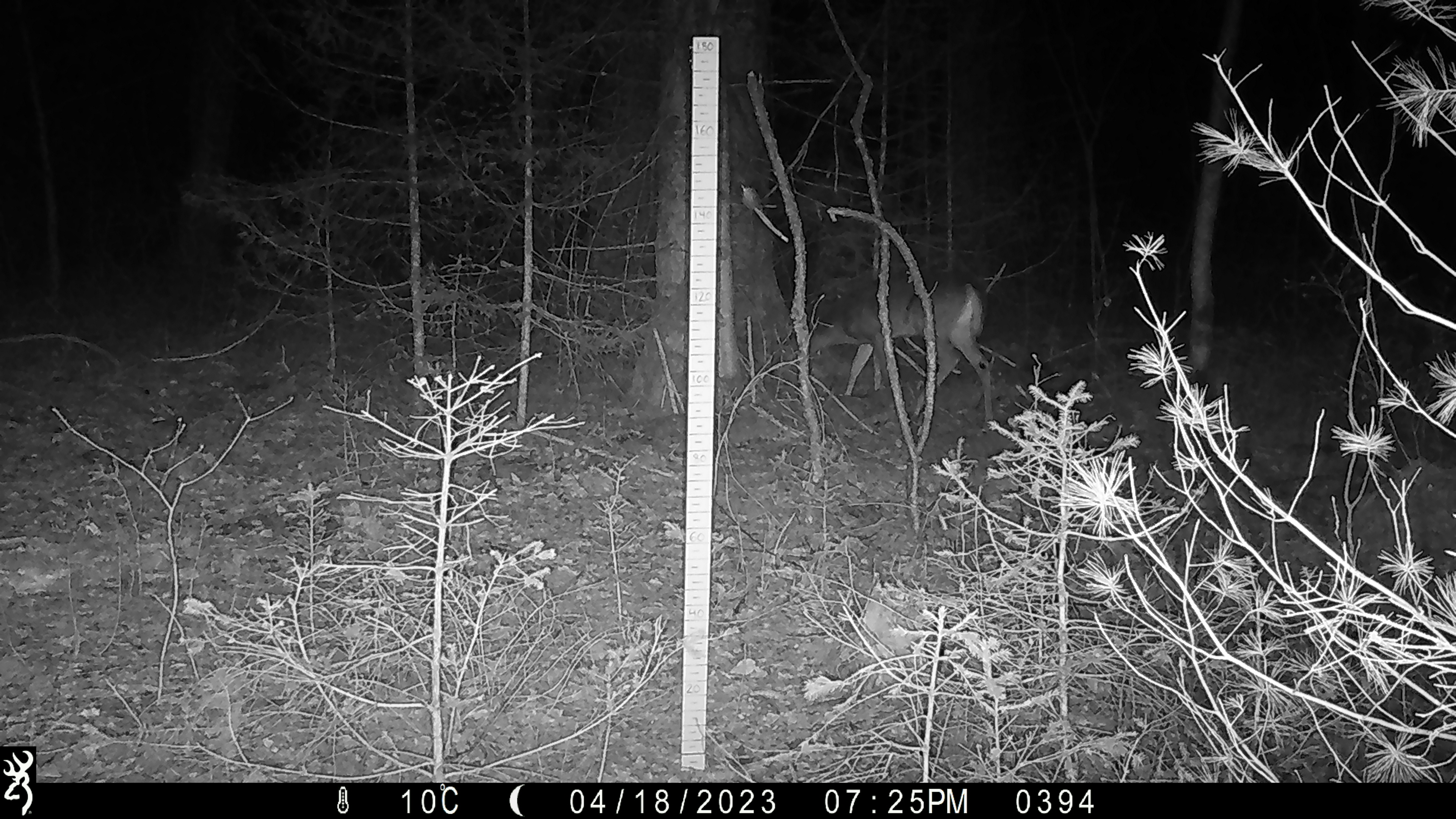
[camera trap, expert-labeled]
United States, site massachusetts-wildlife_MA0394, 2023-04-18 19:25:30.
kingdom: Animalia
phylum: Chordata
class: Mammalia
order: Artiodactyla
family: Cervidae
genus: Odocoileus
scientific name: Odocoileus virginianus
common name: white-tailed deer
White-tailed deer (Odocoileus virginianus).